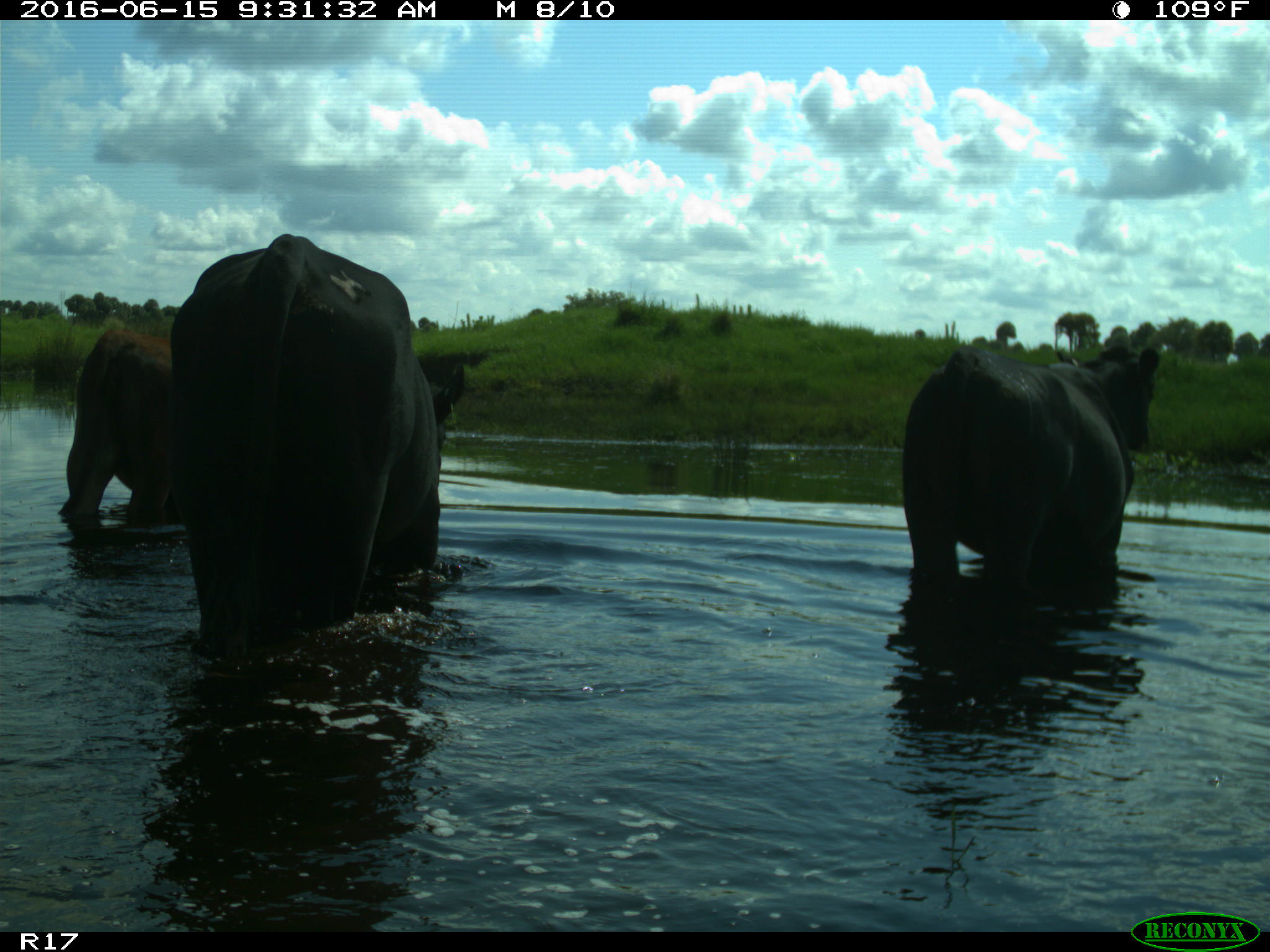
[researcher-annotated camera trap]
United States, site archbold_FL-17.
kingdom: Animalia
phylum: Chordata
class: Mammalia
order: Artiodactyla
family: Bovidae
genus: Bos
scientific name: Bos taurus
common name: domestic cow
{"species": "Bos taurus (domestic cow)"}